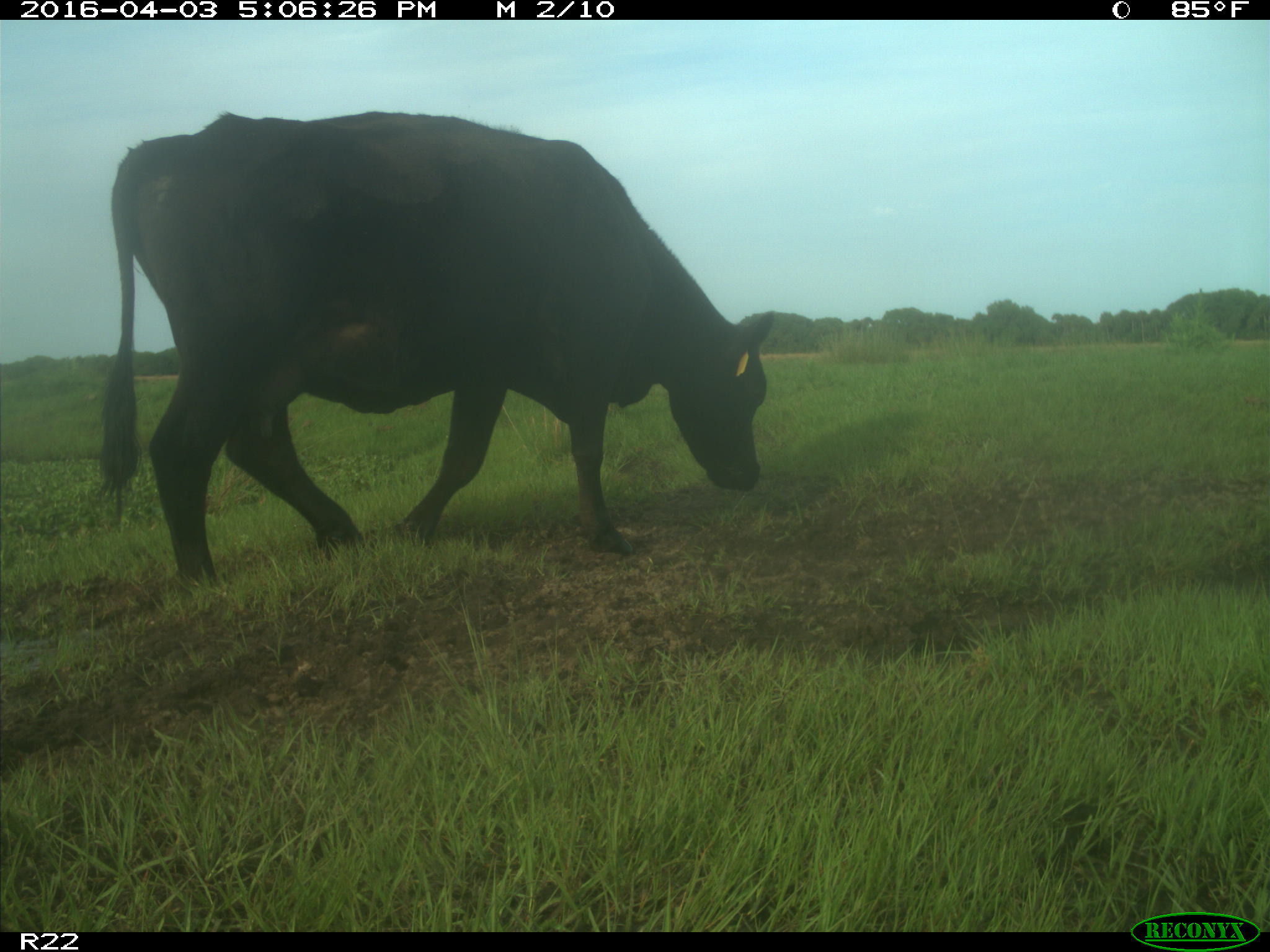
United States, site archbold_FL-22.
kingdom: Animalia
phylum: Chordata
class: Mammalia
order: Artiodactyla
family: Bovidae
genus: Bos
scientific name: Bos taurus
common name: domestic cow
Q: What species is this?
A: Bos taurus (domestic cow).